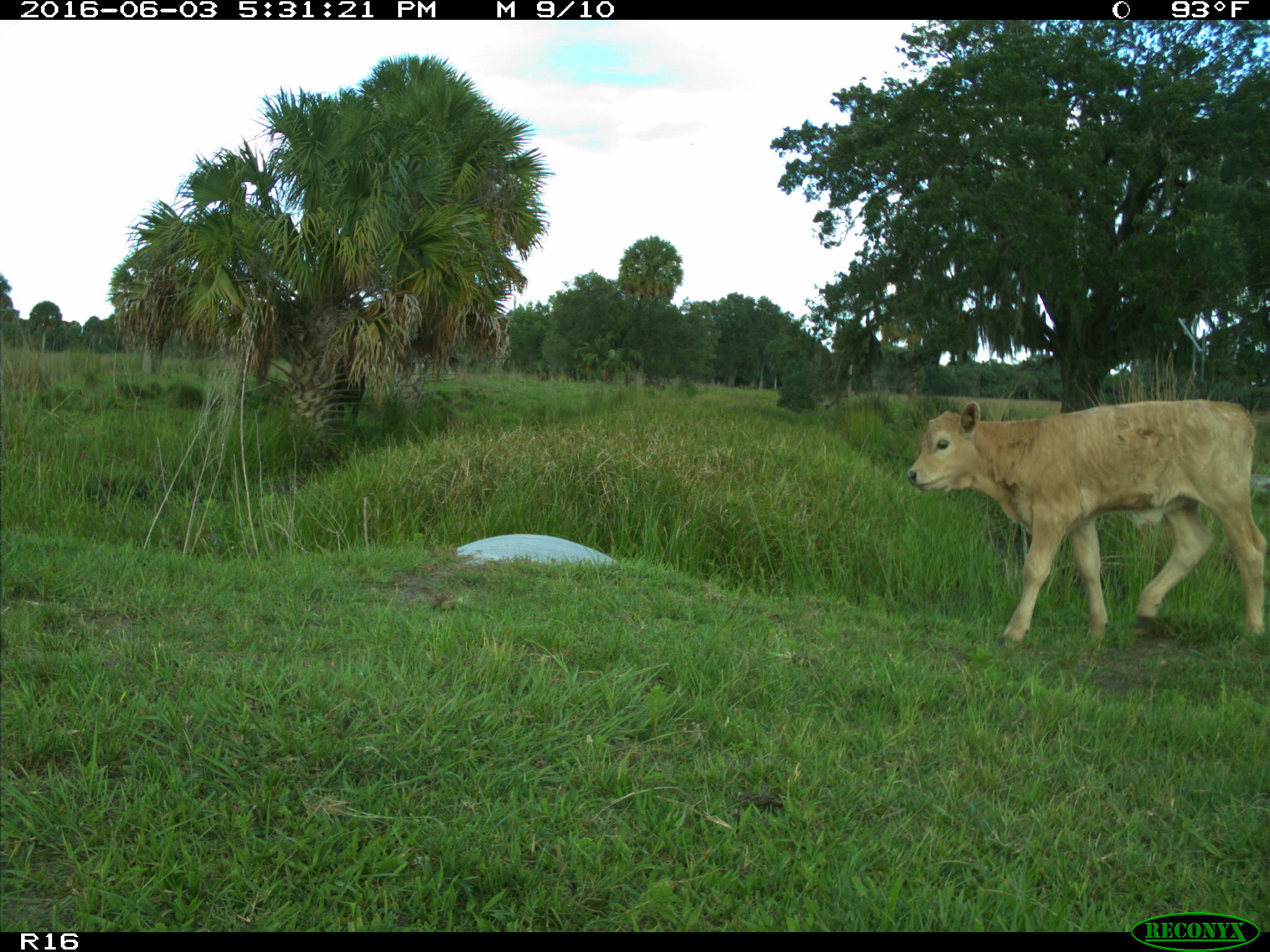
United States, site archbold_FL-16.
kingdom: Animalia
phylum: Chordata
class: Mammalia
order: Artiodactyla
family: Bovidae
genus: Bos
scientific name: Bos taurus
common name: domestic cow